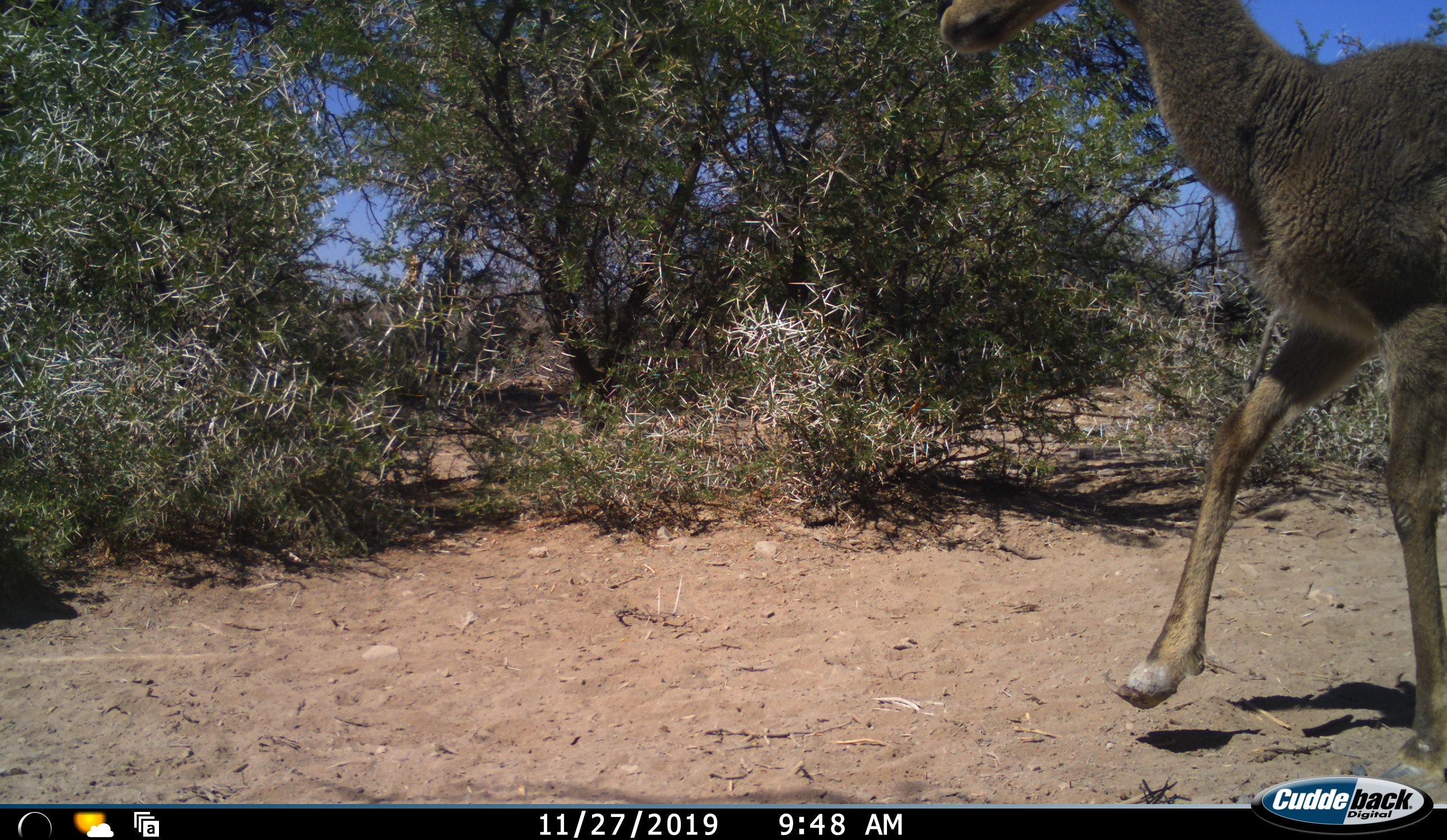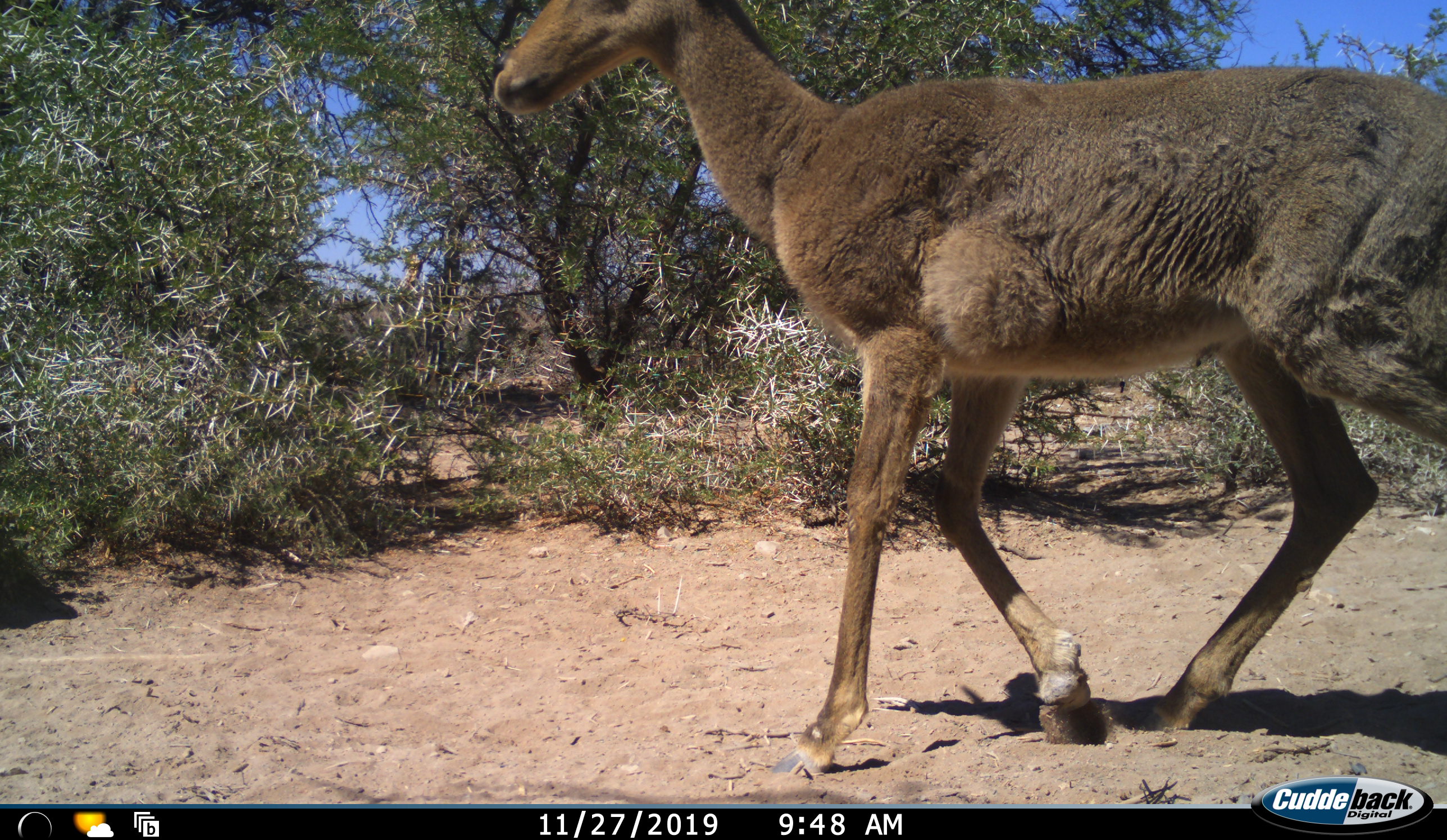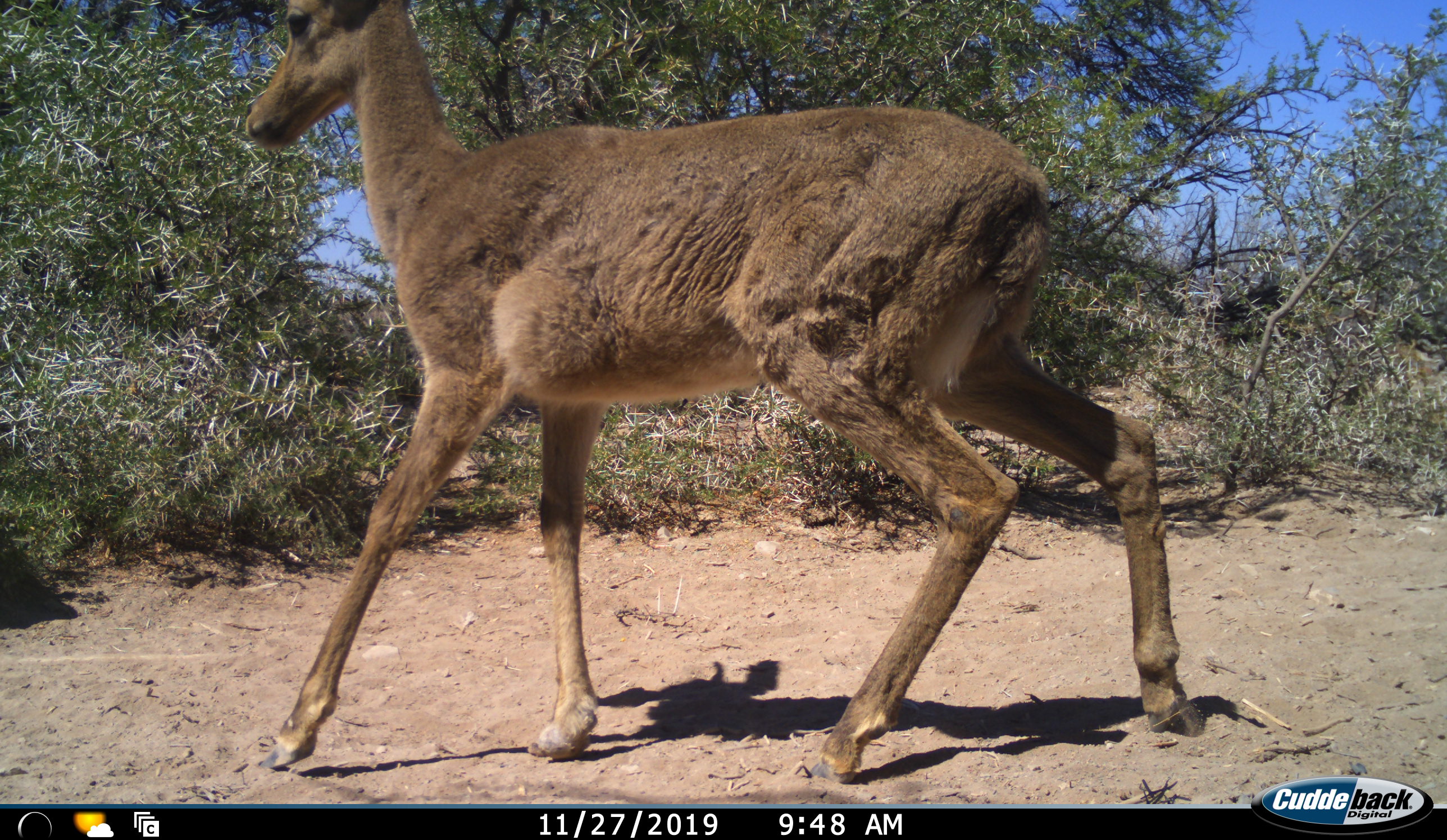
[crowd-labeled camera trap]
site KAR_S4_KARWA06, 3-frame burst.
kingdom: Animalia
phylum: Chordata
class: Mammalia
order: Artiodactyla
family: Bovidae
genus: Pelea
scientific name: Pelea capreolus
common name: grey rhebok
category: rhebokgrey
Rhebokgrey (grey rhebok) (Pelea capreolus), count 1. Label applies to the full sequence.